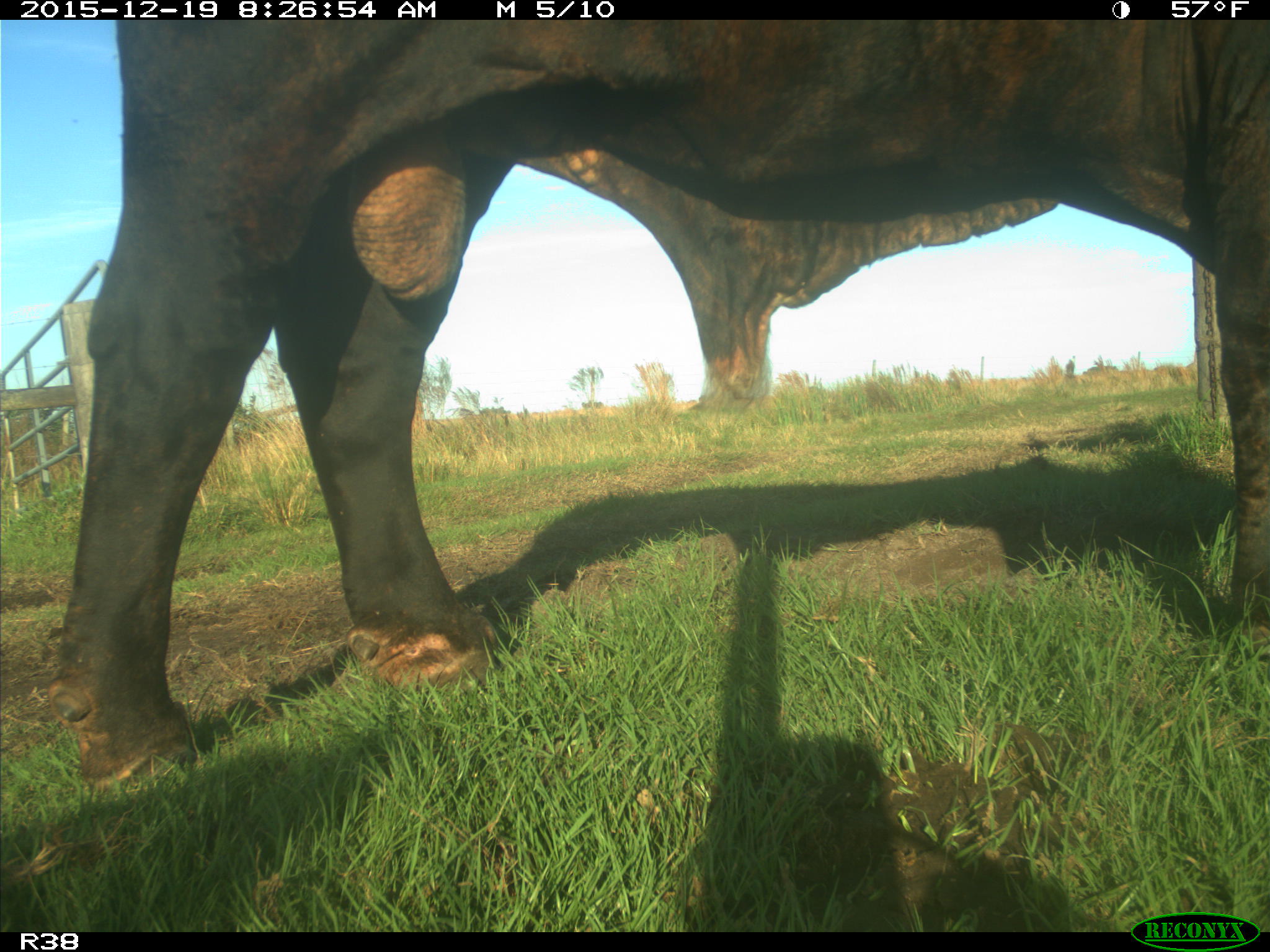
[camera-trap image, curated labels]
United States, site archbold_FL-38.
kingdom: Animalia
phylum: Chordata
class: Mammalia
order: Artiodactyla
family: Bovidae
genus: Bos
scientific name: Bos taurus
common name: domestic cow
Bos taurus (domestic cow).